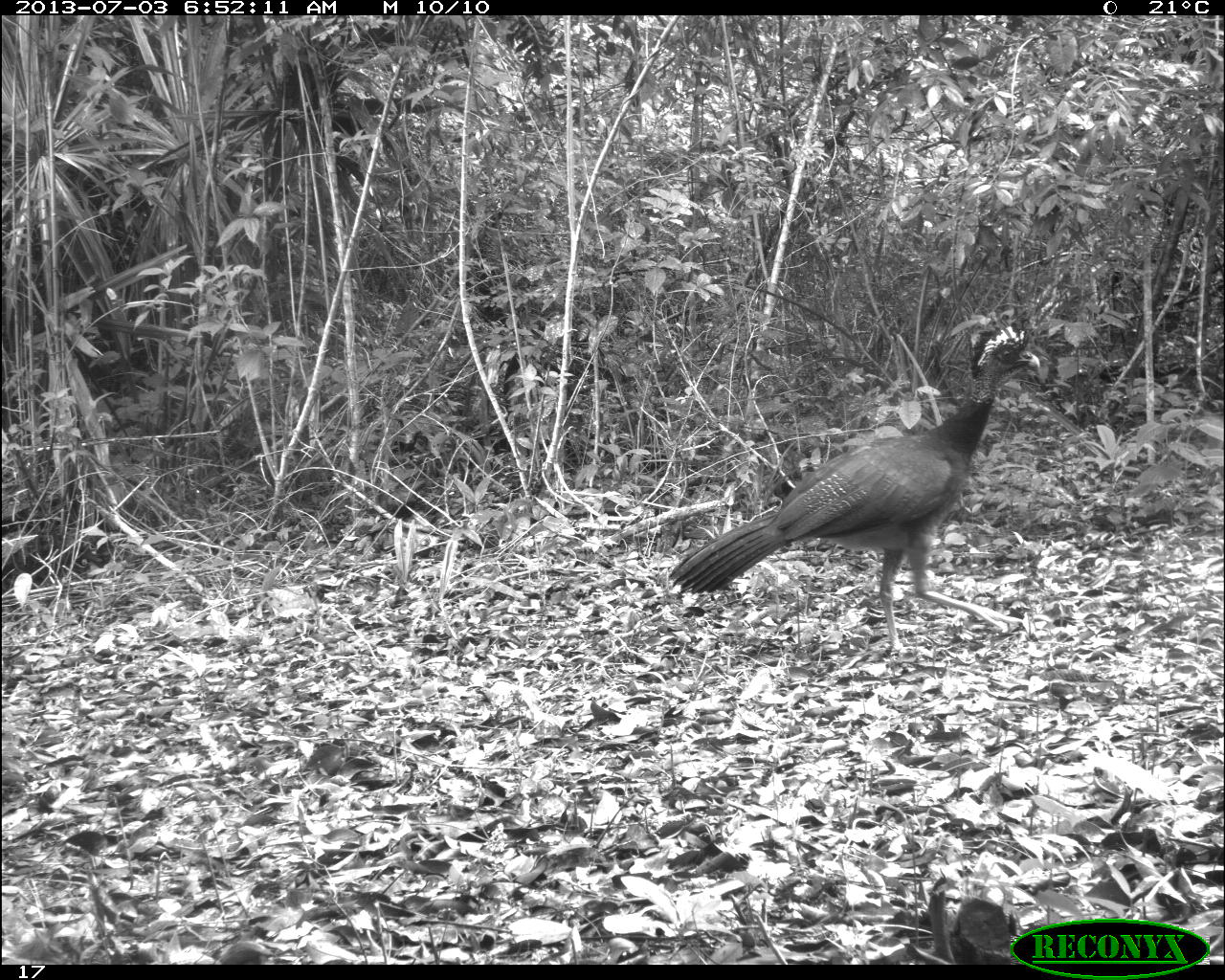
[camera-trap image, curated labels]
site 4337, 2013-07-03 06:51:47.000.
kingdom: Animalia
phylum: Chordata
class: Aves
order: Galliformes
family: Cracidae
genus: Crax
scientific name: Crax rubra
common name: great curassow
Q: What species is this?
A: Crax rubra (great curassow).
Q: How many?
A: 1.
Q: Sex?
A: Female.